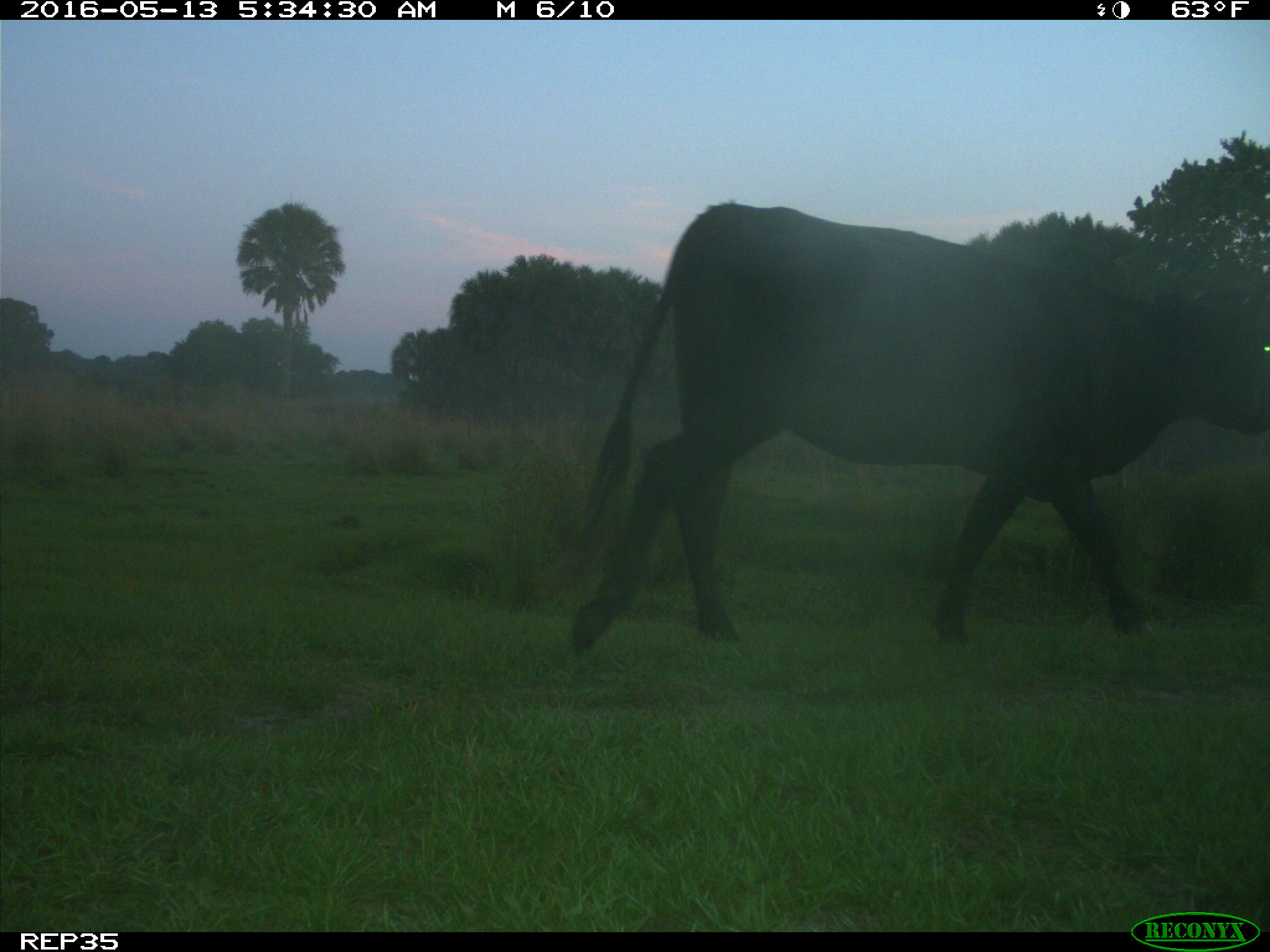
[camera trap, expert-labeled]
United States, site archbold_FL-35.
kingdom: Animalia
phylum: Chordata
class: Mammalia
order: Artiodactyla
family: Bovidae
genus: Bos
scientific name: Bos taurus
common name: domestic cow